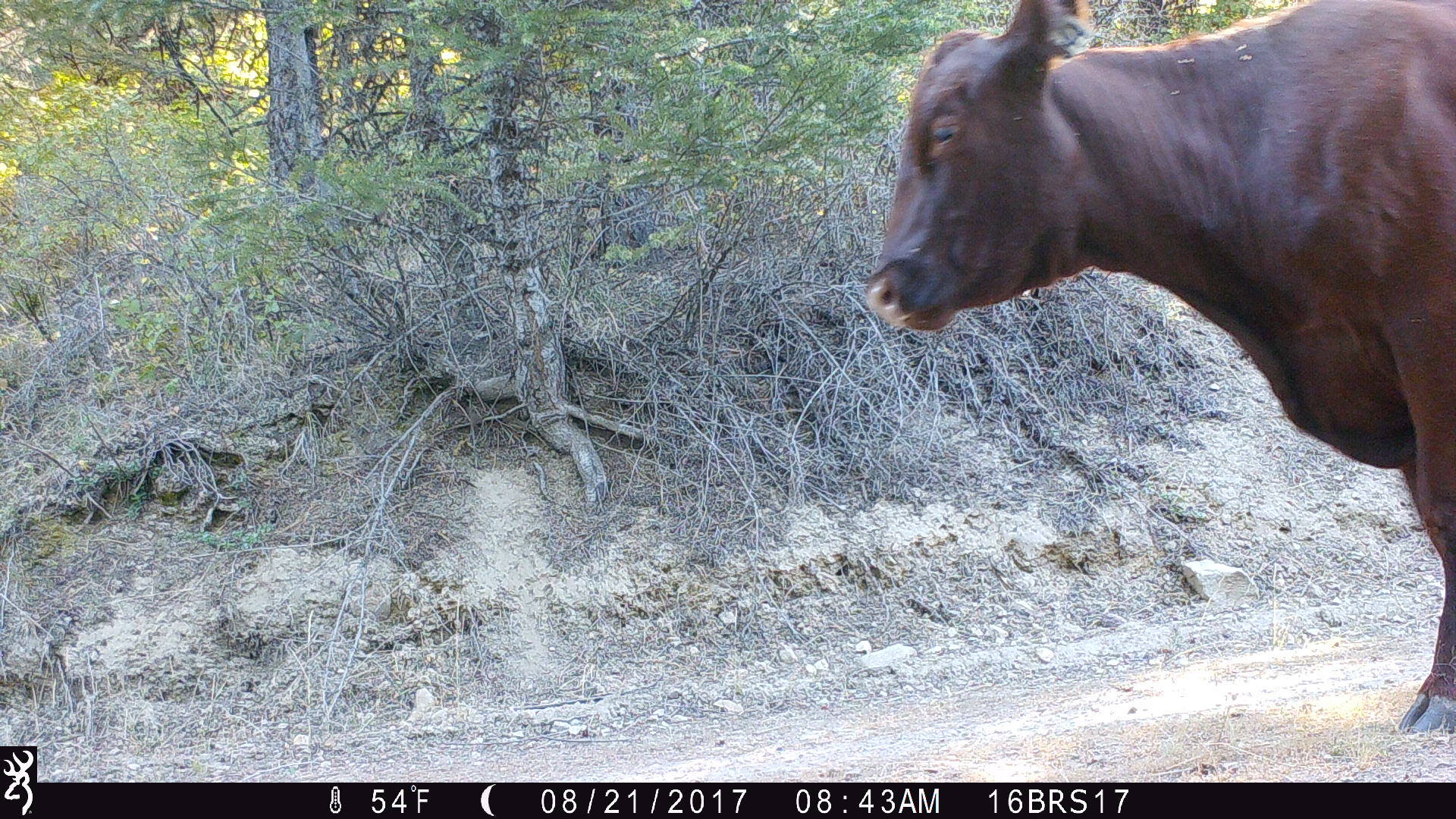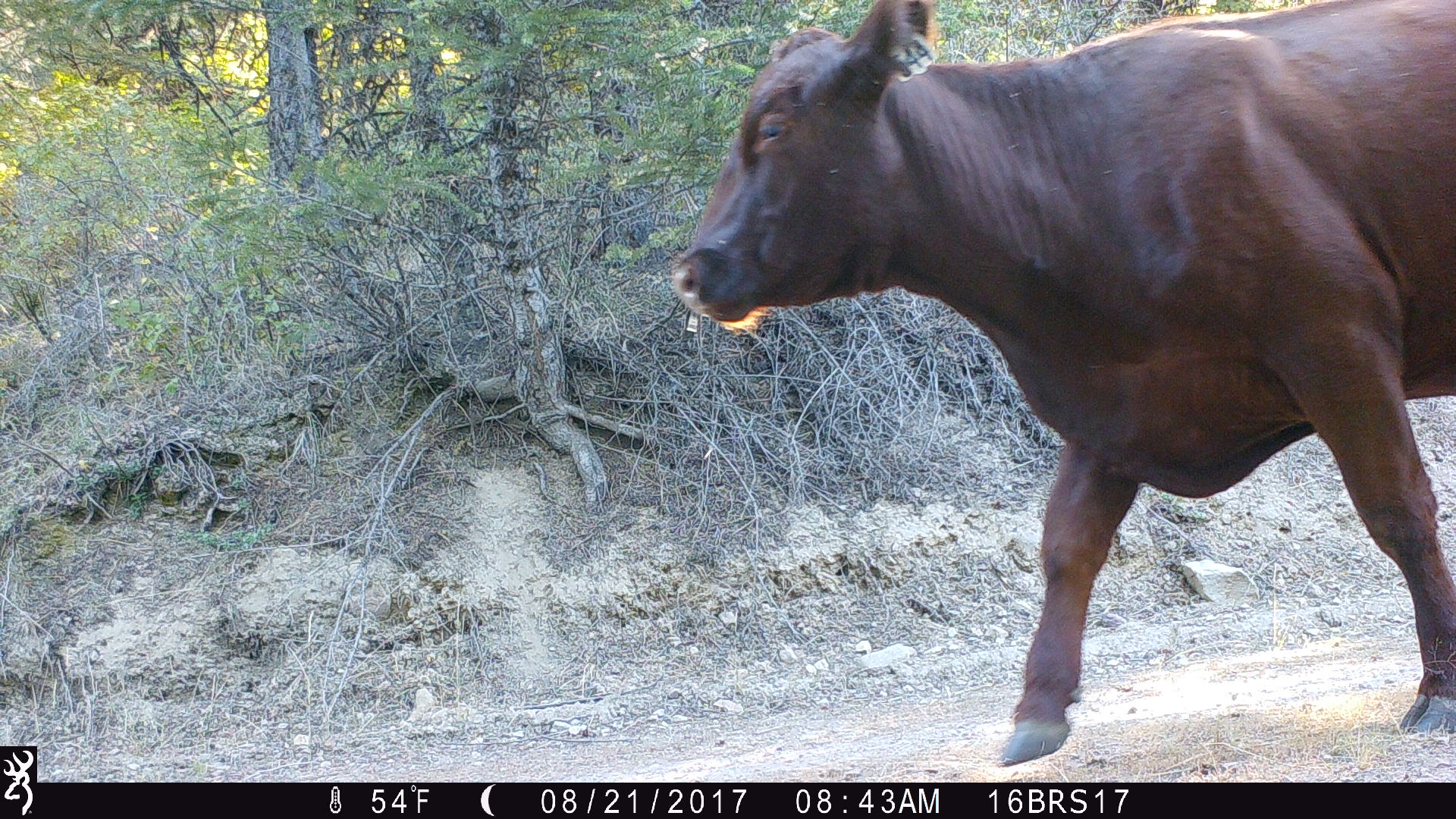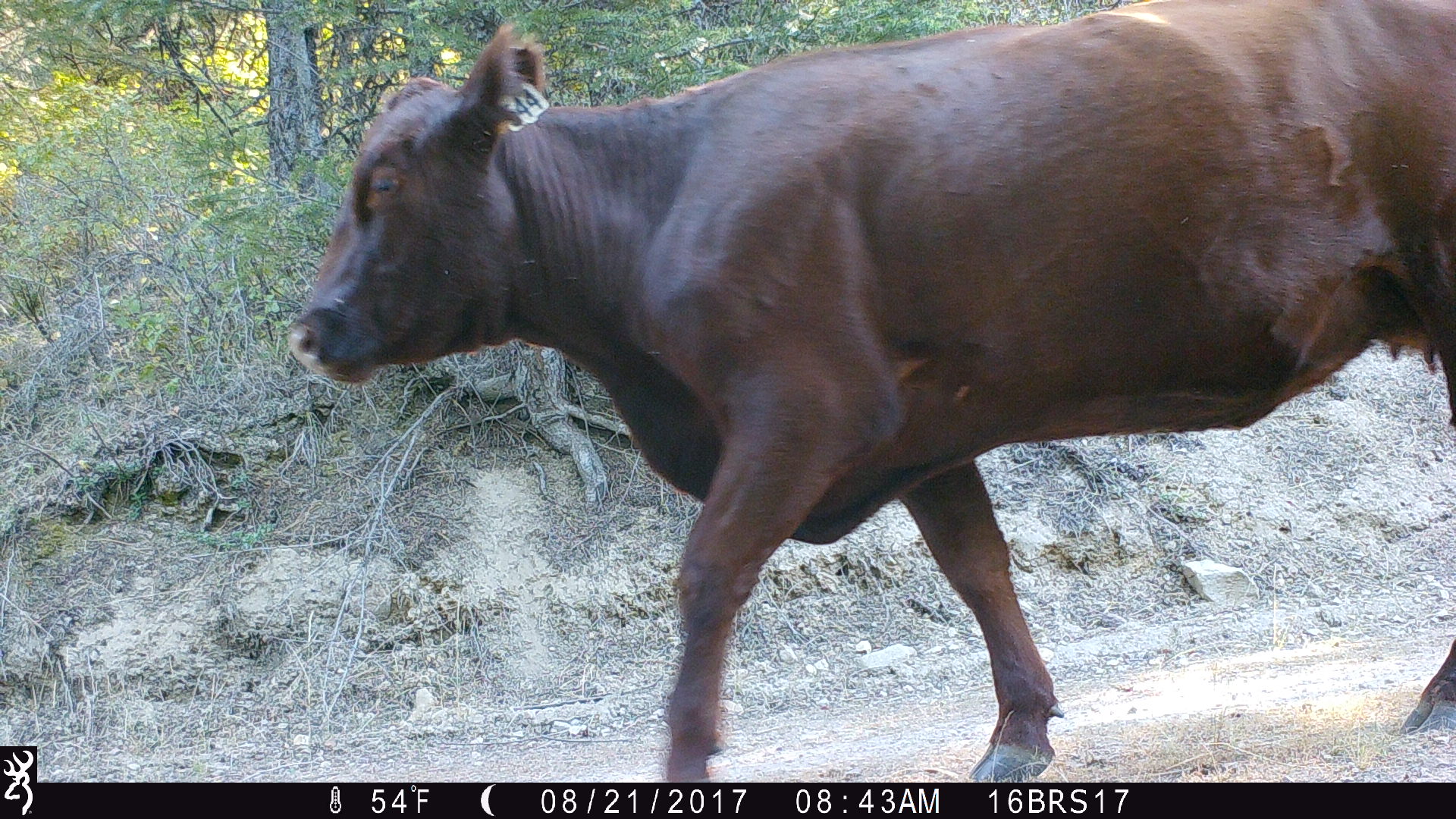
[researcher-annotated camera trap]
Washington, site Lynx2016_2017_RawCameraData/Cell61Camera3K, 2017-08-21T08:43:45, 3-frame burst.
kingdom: Animalia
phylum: Chordata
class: Mammalia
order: Artiodactyla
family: Bovidae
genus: Bos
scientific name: Bos taurus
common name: domestic cattle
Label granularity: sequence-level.